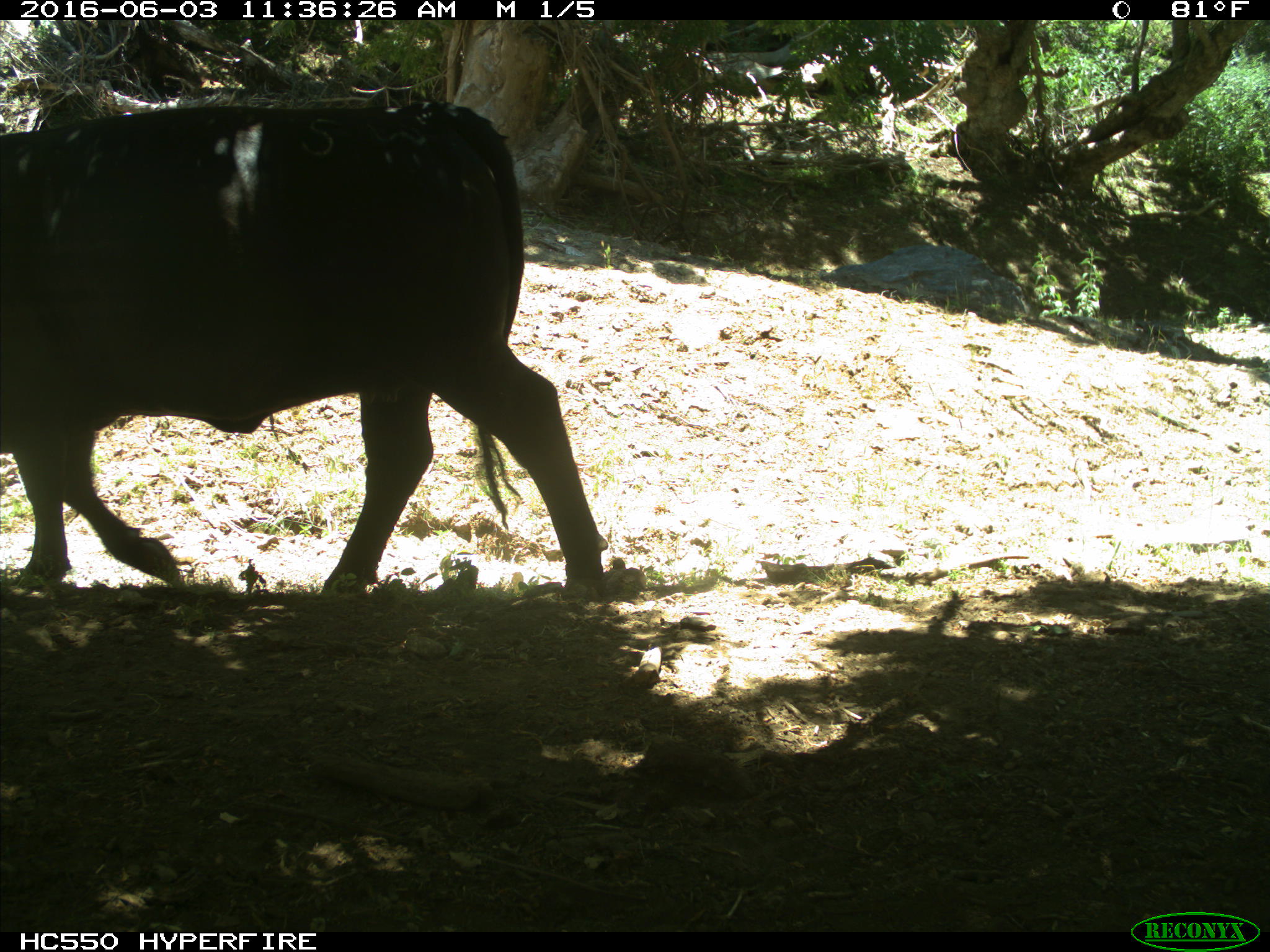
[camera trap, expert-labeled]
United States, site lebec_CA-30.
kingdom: Animalia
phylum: Chordata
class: Mammalia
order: Artiodactyla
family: Bovidae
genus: Bos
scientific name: Bos taurus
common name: domestic cow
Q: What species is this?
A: Bos taurus (domestic cow).